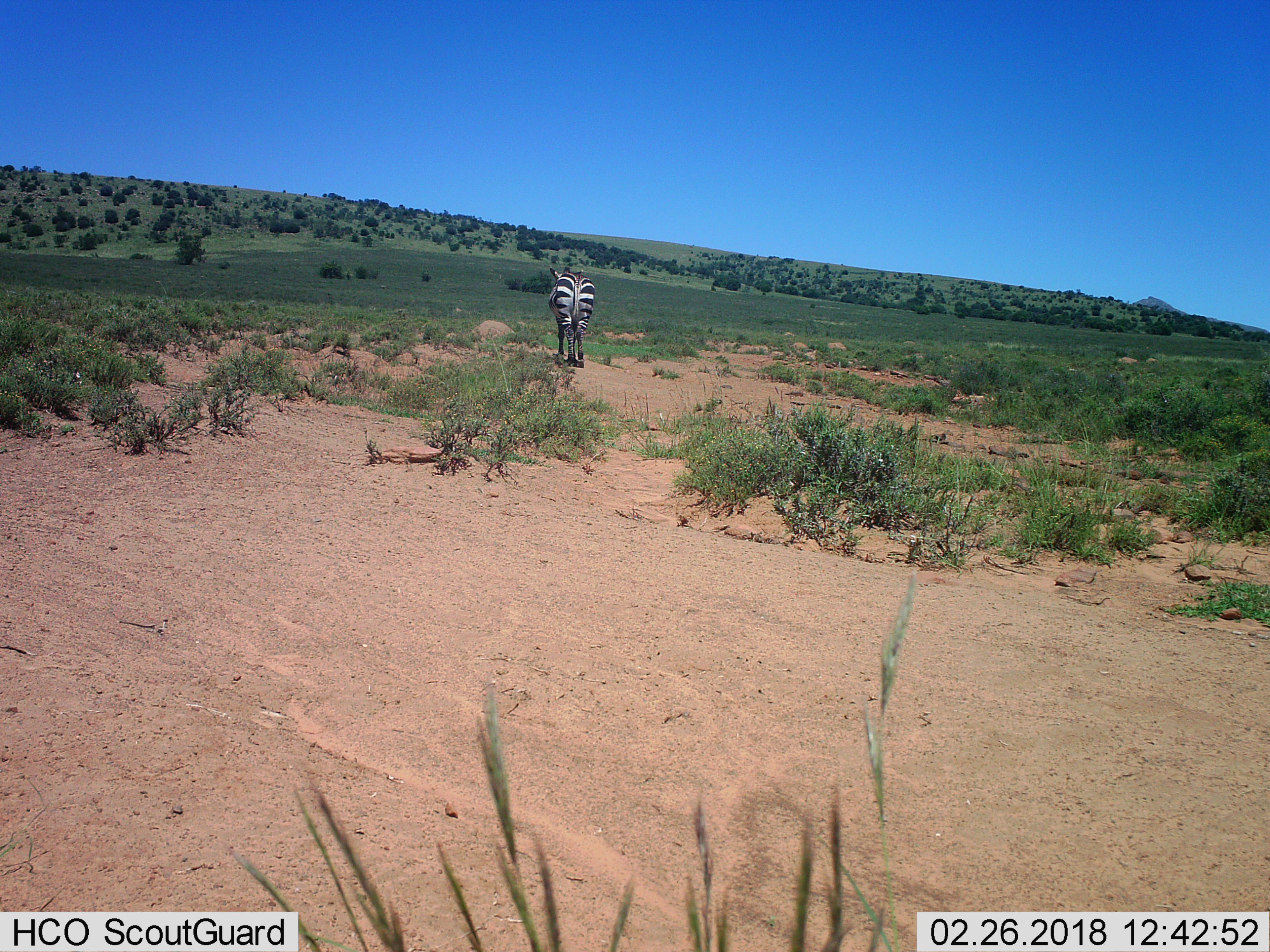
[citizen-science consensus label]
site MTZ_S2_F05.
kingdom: Animalia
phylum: Chordata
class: Mammalia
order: Perissodactyla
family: Equidae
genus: Equus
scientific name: Equus zebra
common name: mountain zebra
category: zebramountain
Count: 1.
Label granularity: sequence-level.